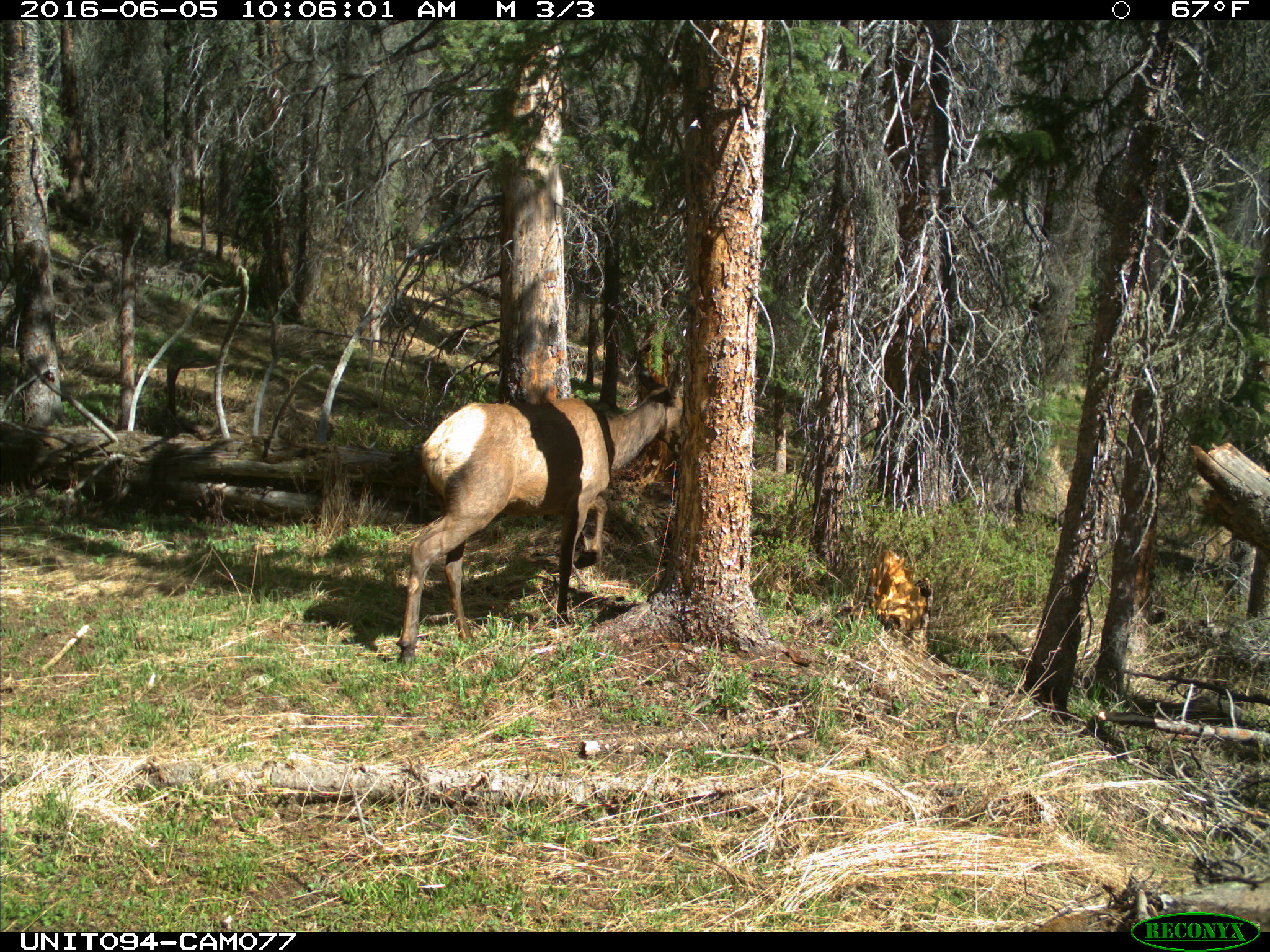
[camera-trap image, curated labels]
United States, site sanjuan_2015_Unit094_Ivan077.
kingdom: Animalia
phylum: Chordata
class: Mammalia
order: Artiodactyla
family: Cervidae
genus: Cervus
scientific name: Cervus elaphus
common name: red deer